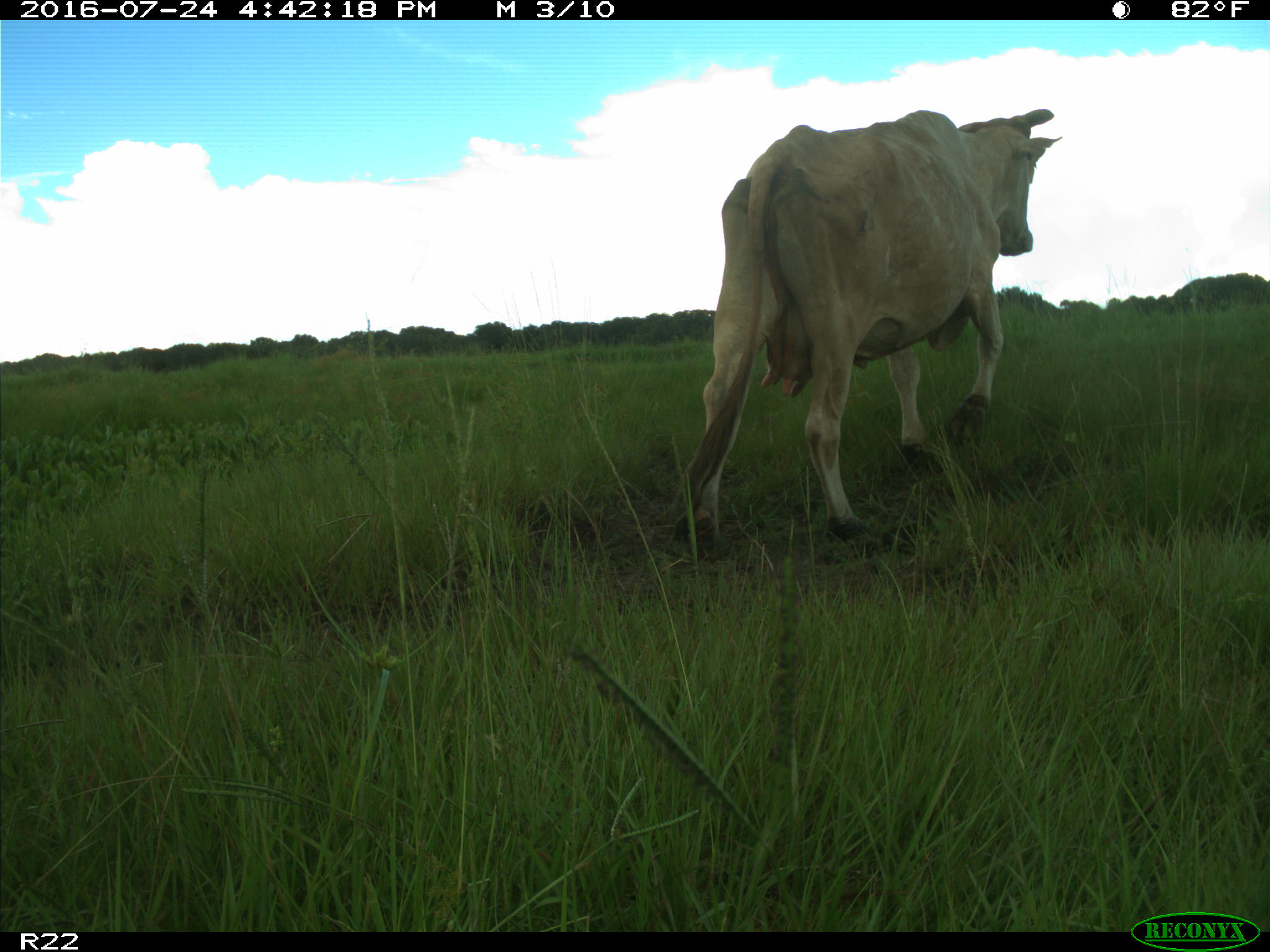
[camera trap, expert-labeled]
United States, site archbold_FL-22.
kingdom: Animalia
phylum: Chordata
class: Mammalia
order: Artiodactyla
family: Bovidae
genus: Bos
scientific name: Bos taurus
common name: domestic cow